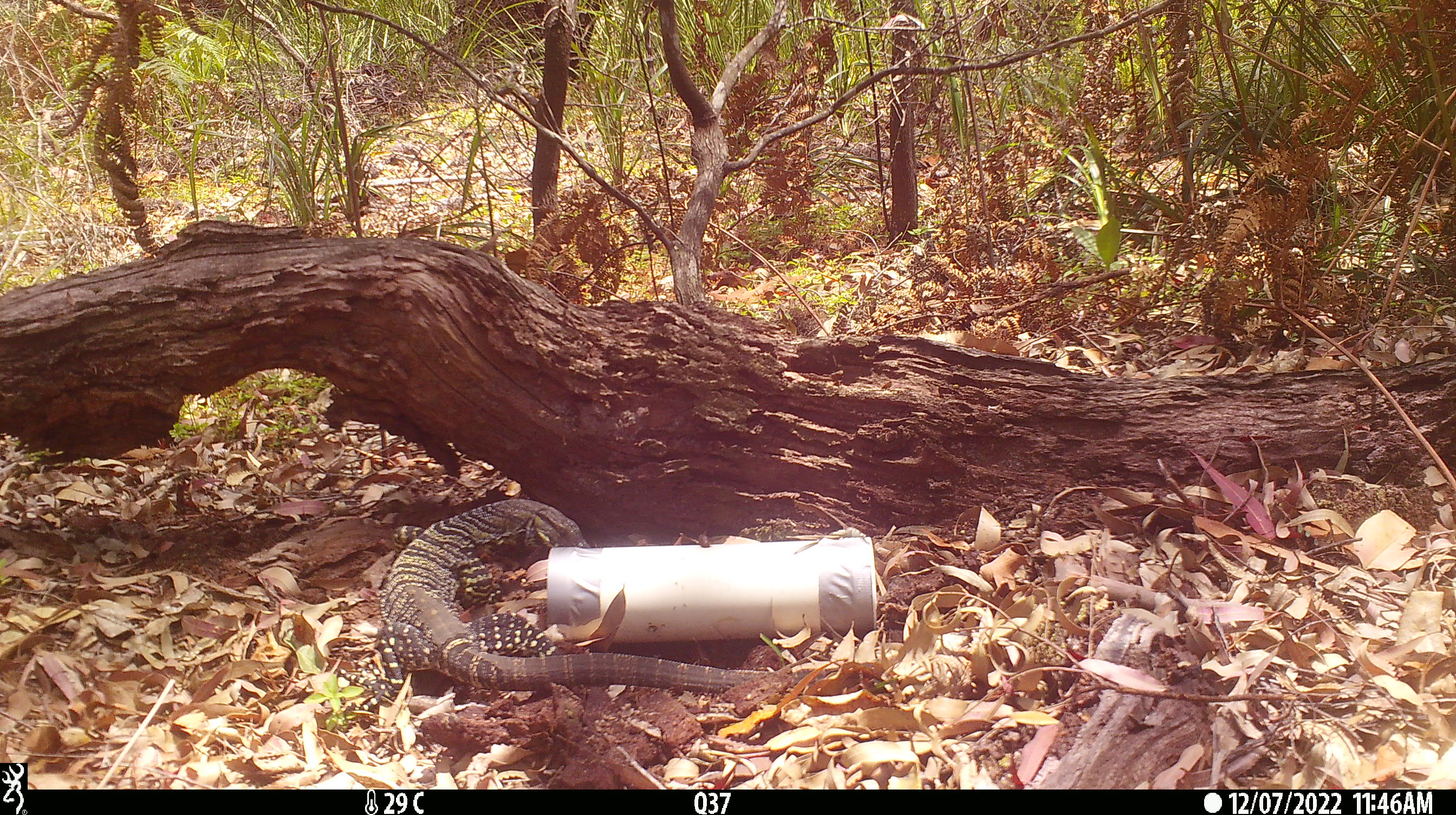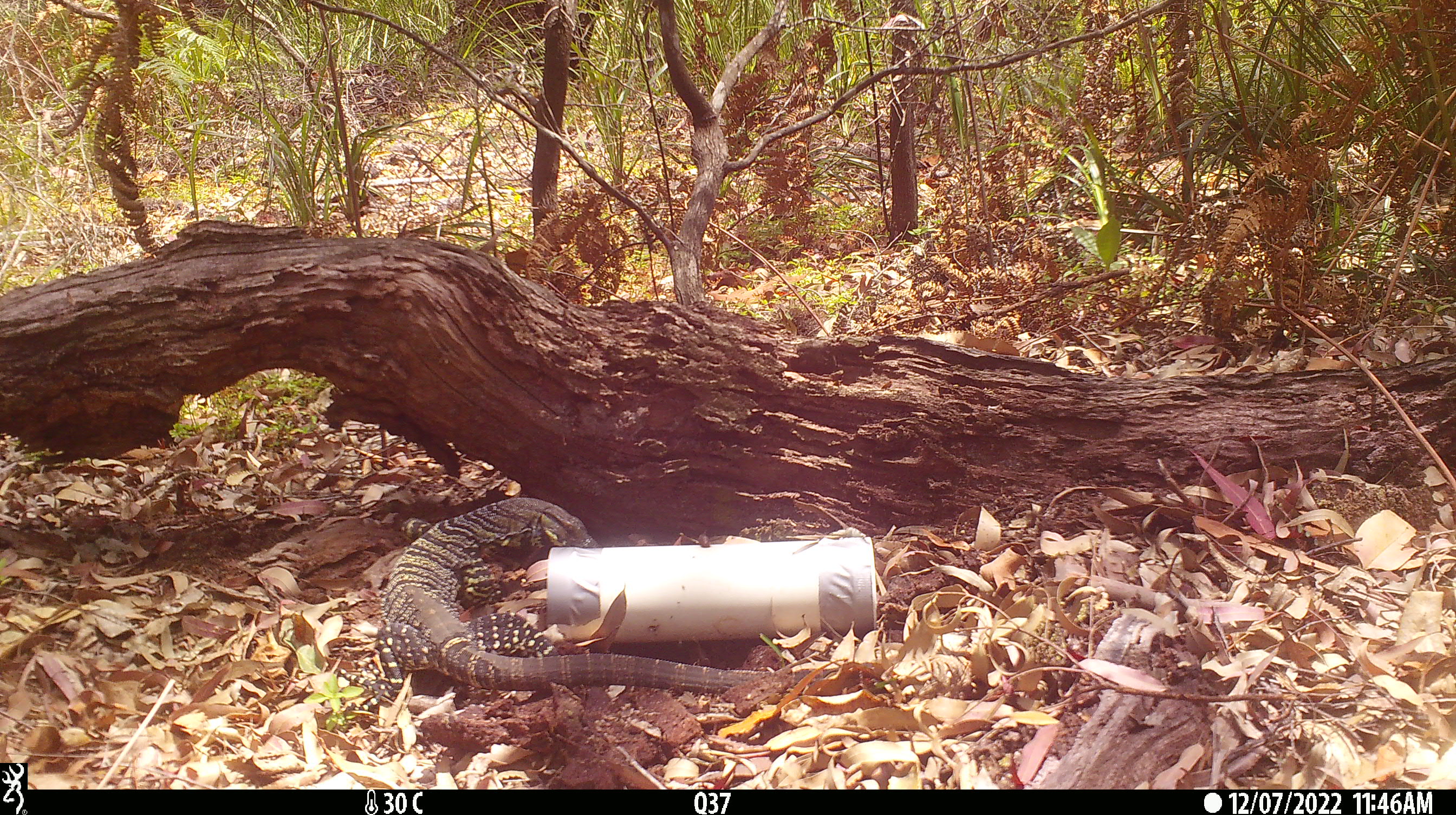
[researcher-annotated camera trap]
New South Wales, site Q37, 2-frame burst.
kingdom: Animalia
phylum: Chordata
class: Reptilia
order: Squamata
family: Varanidae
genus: Varanus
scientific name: Varanus varius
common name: lace monitor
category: goanna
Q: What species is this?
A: Goanna (lace monitor) (Varanus varius).